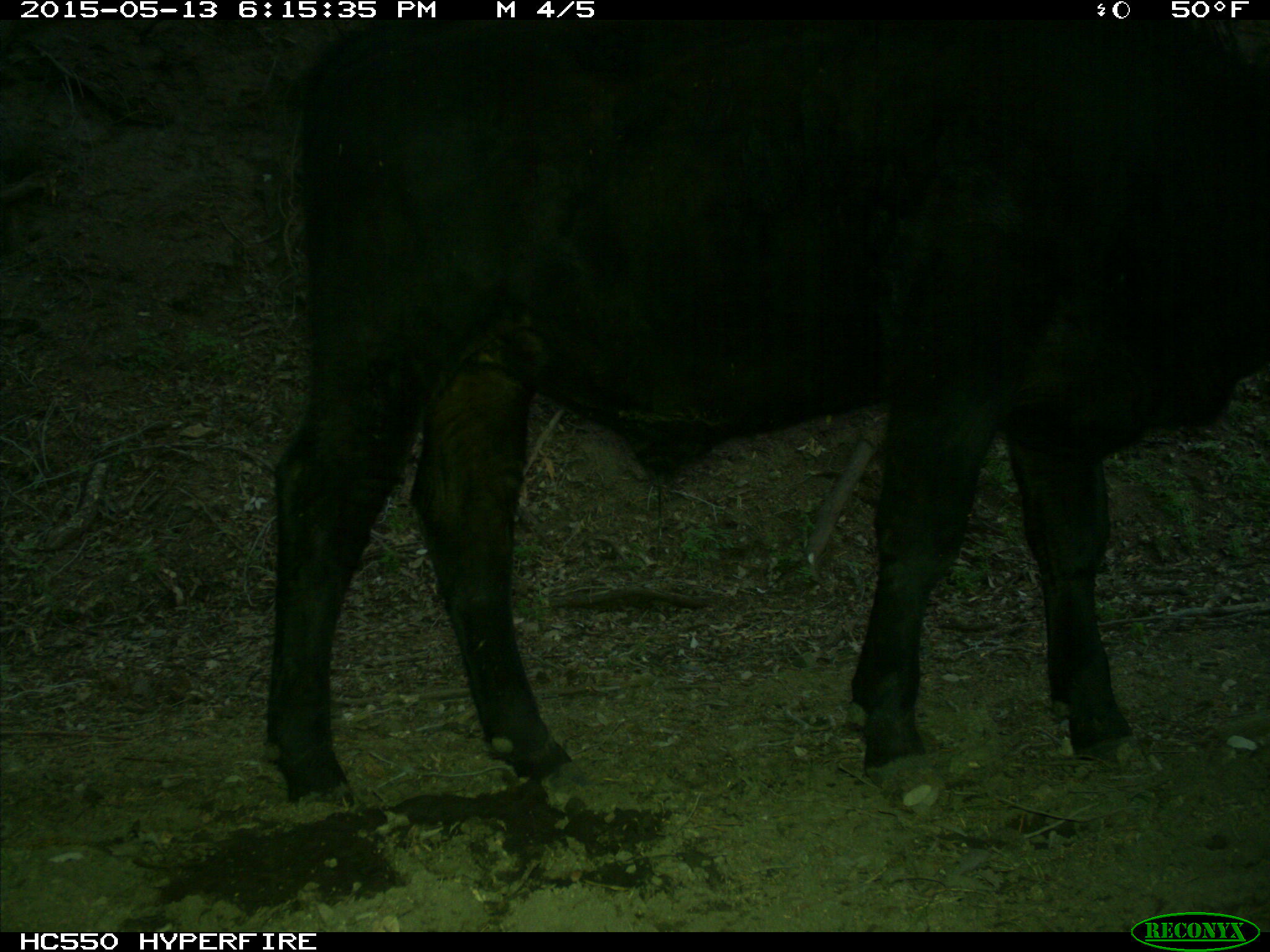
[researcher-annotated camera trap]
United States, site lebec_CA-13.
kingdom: Animalia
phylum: Chordata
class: Mammalia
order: Artiodactyla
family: Bovidae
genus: Bos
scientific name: Bos taurus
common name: domestic cow